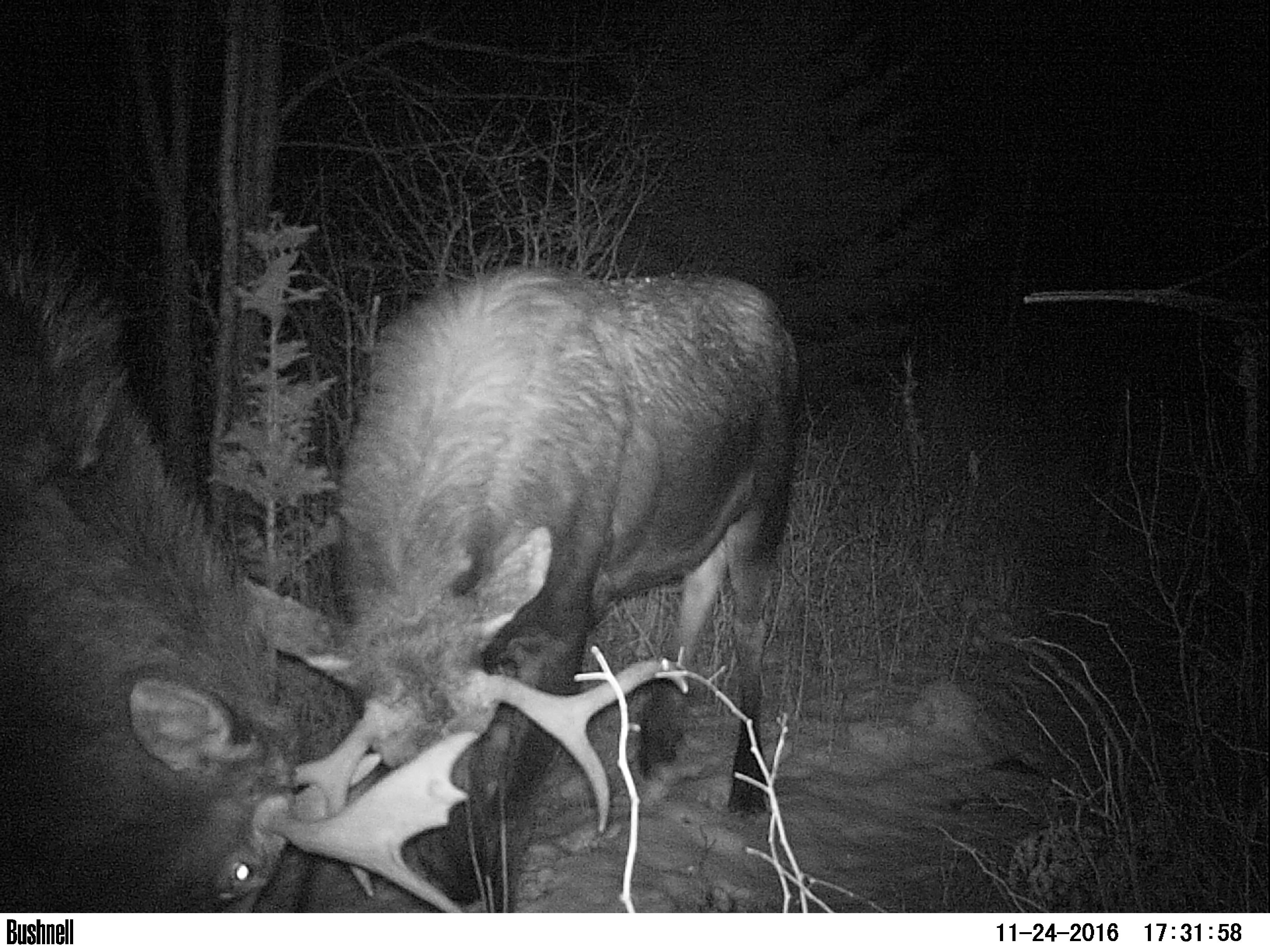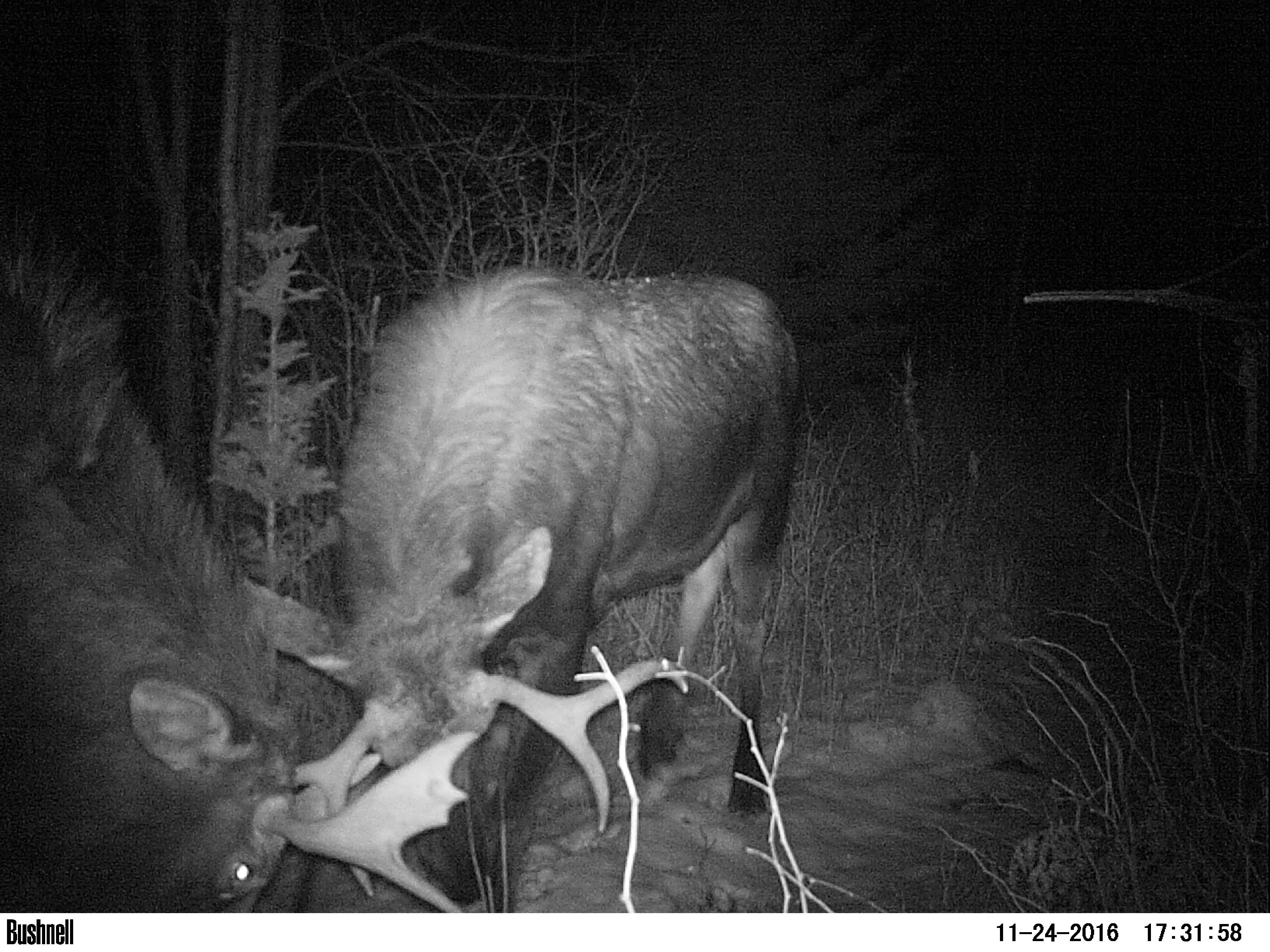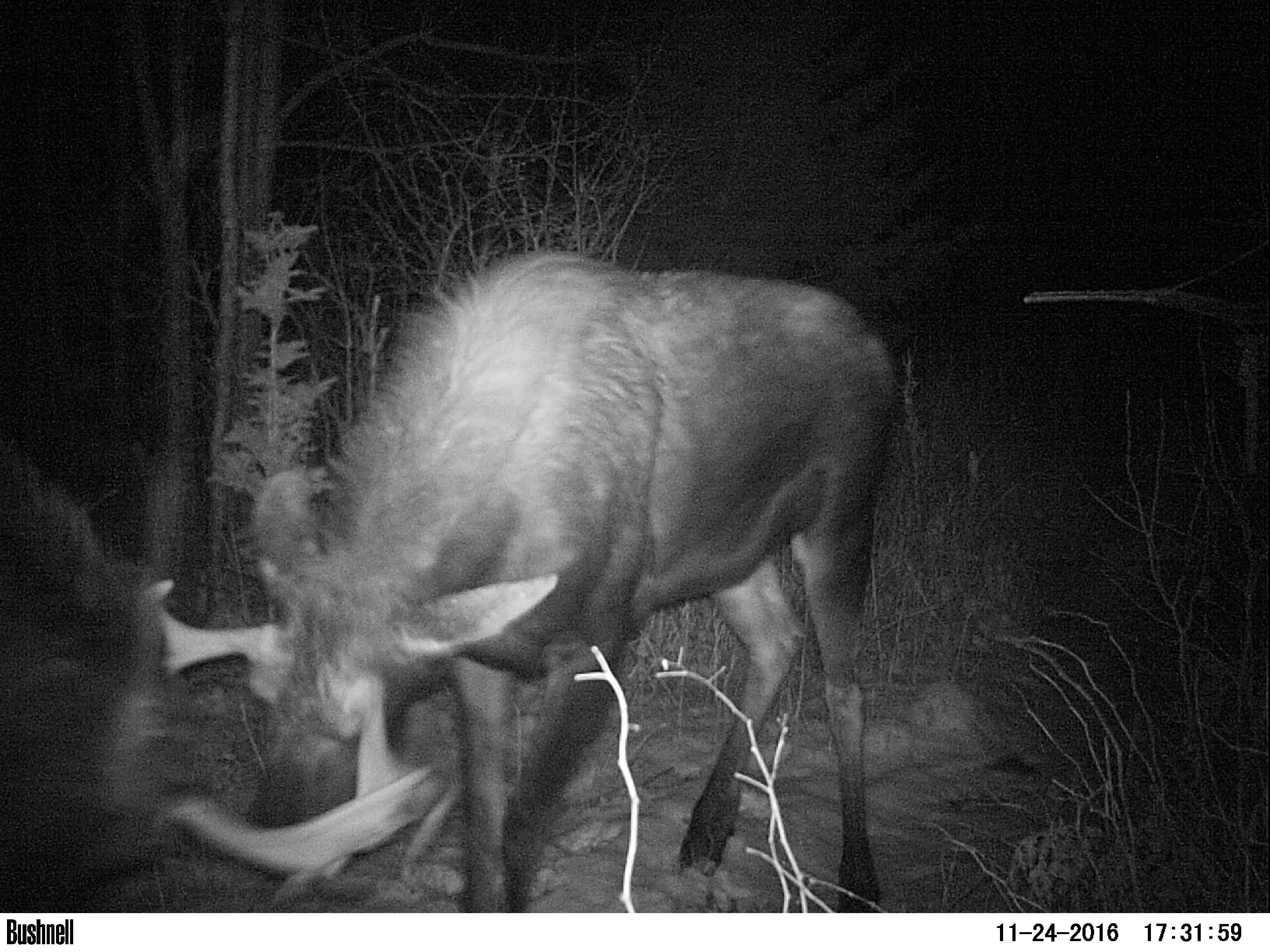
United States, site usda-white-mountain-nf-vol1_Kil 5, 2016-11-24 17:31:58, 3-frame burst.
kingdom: Animalia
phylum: Chordata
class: Mammalia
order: Artiodactyla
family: Cervidae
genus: Alces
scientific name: Alces alces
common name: moose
Moose (Alces alces).